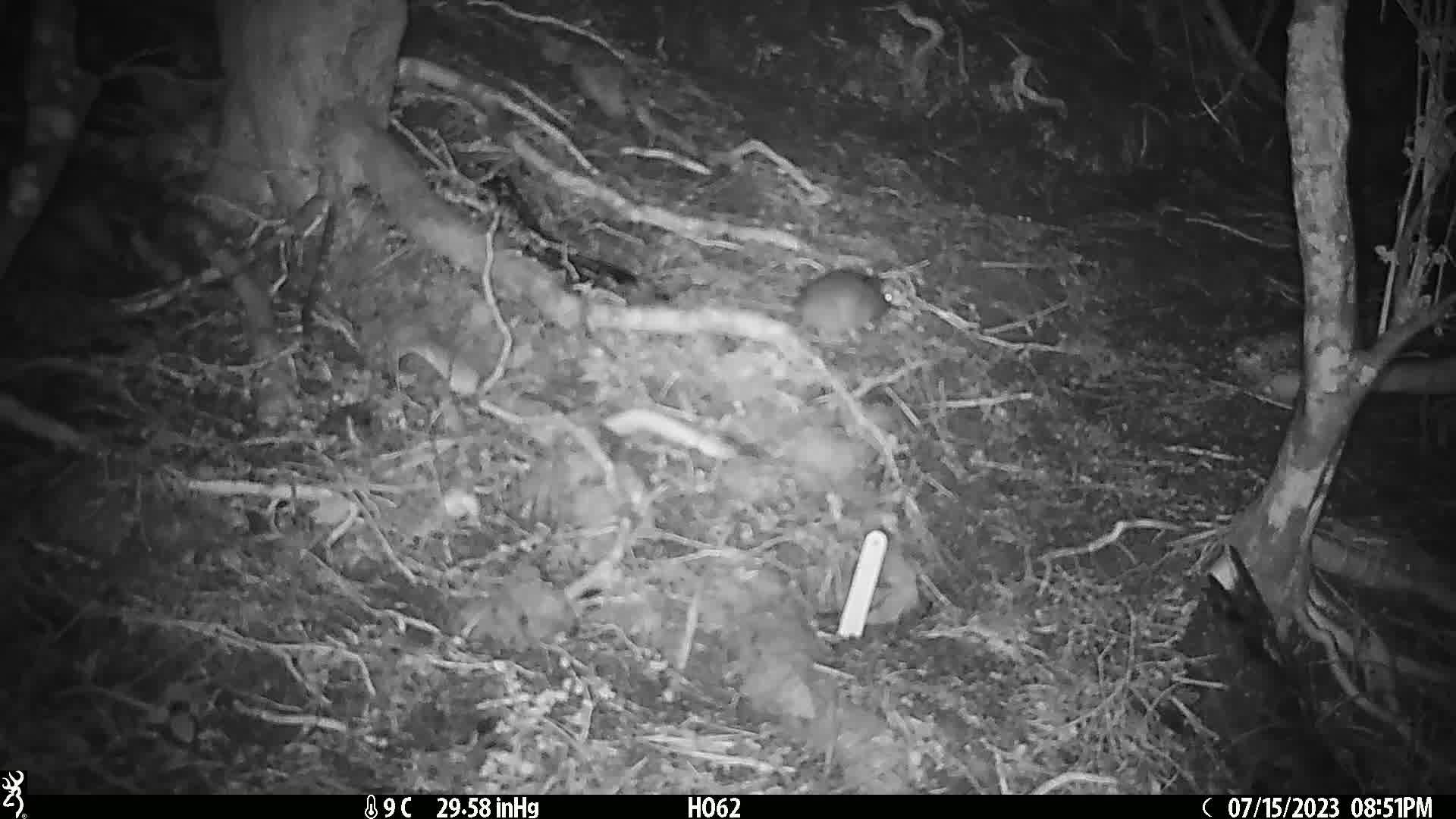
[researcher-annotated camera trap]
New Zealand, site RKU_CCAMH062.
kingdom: Animalia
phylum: Chordata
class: Mammalia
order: Rodentia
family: Muridae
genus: Rattus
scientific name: Rattus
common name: rat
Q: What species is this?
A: Rat (Rattus).